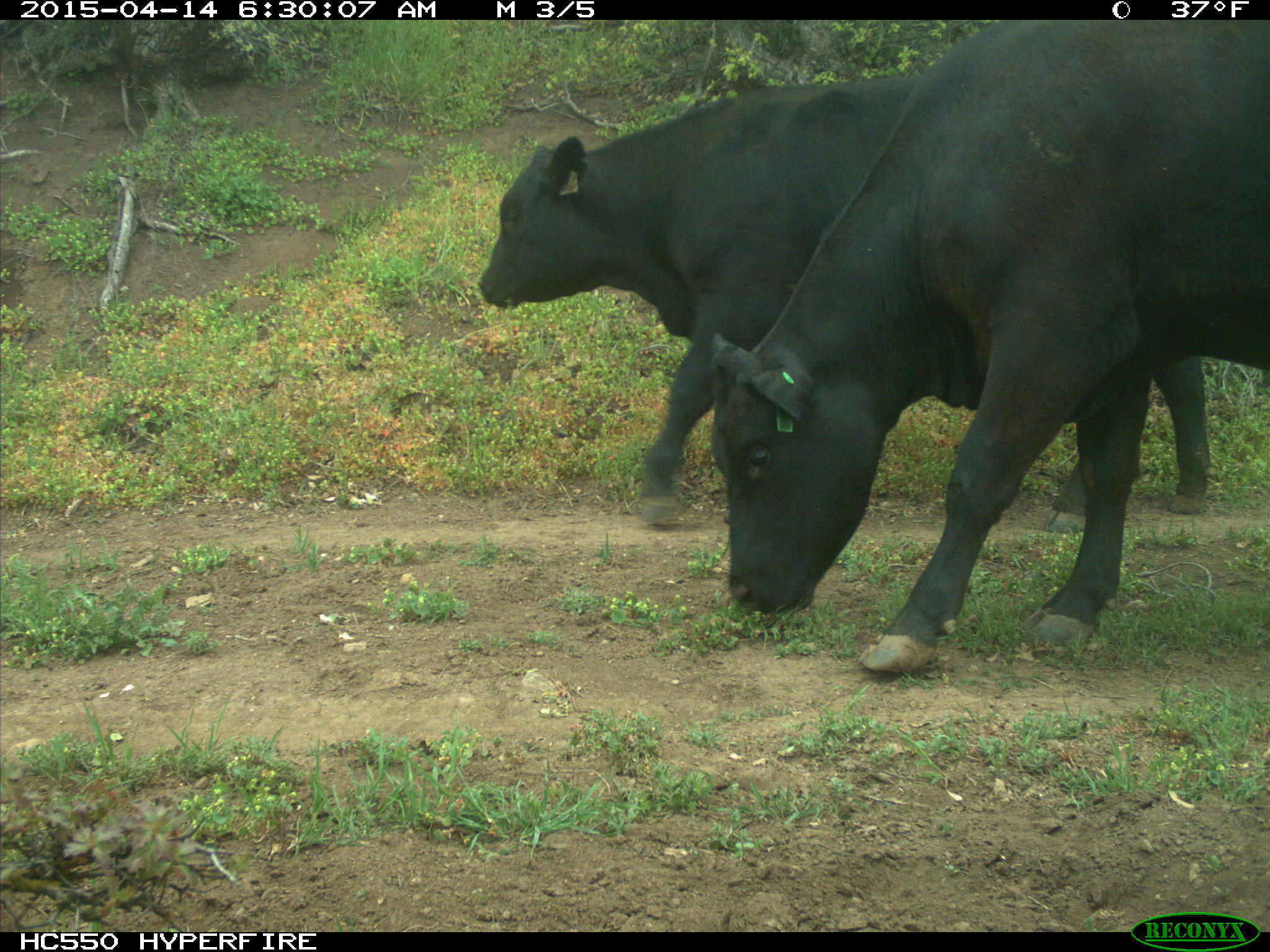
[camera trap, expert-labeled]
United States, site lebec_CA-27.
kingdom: Animalia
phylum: Chordata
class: Mammalia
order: Artiodactyla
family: Bovidae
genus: Bos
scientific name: Bos taurus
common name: domestic cow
Bos taurus (domestic cow).